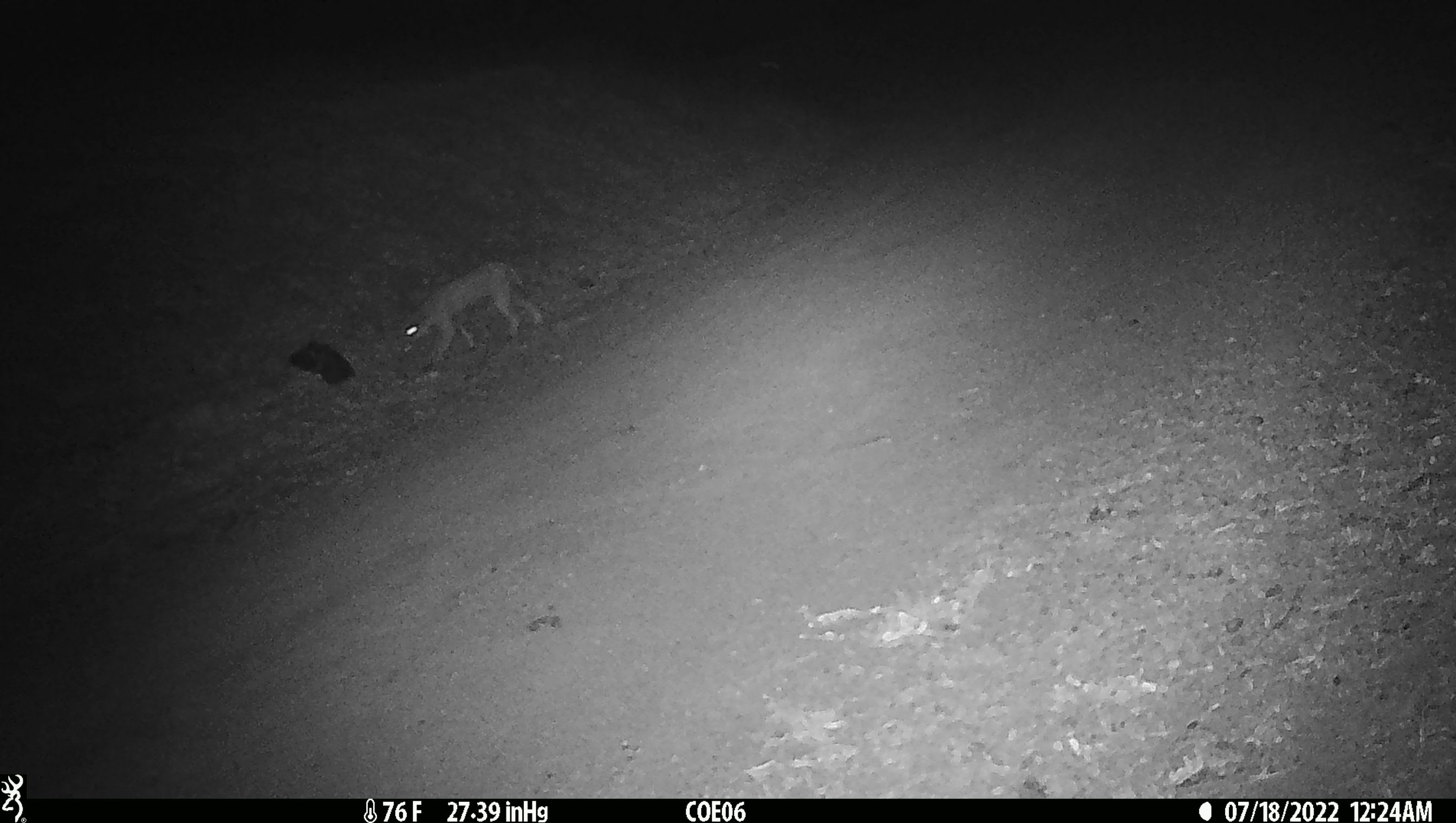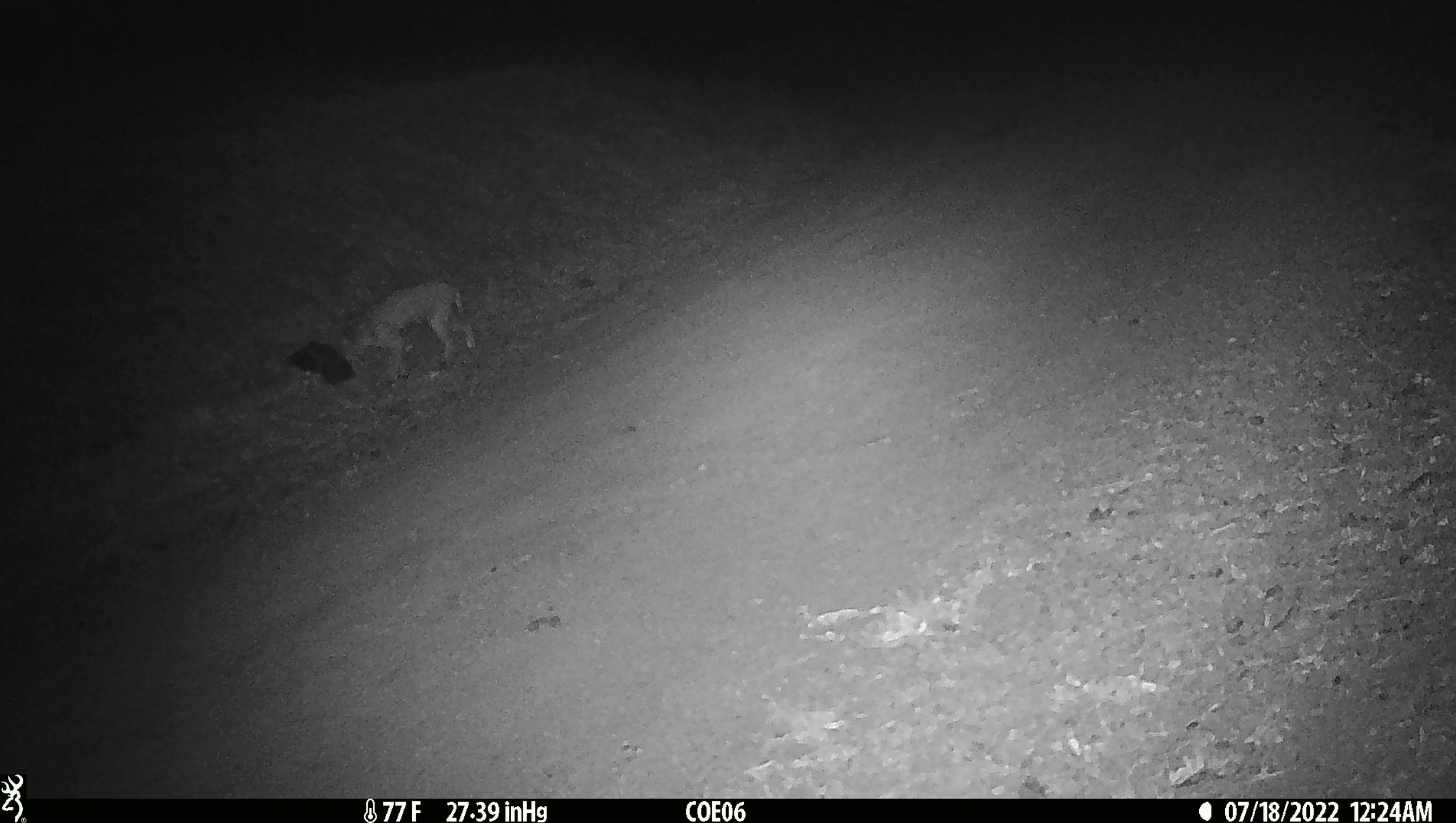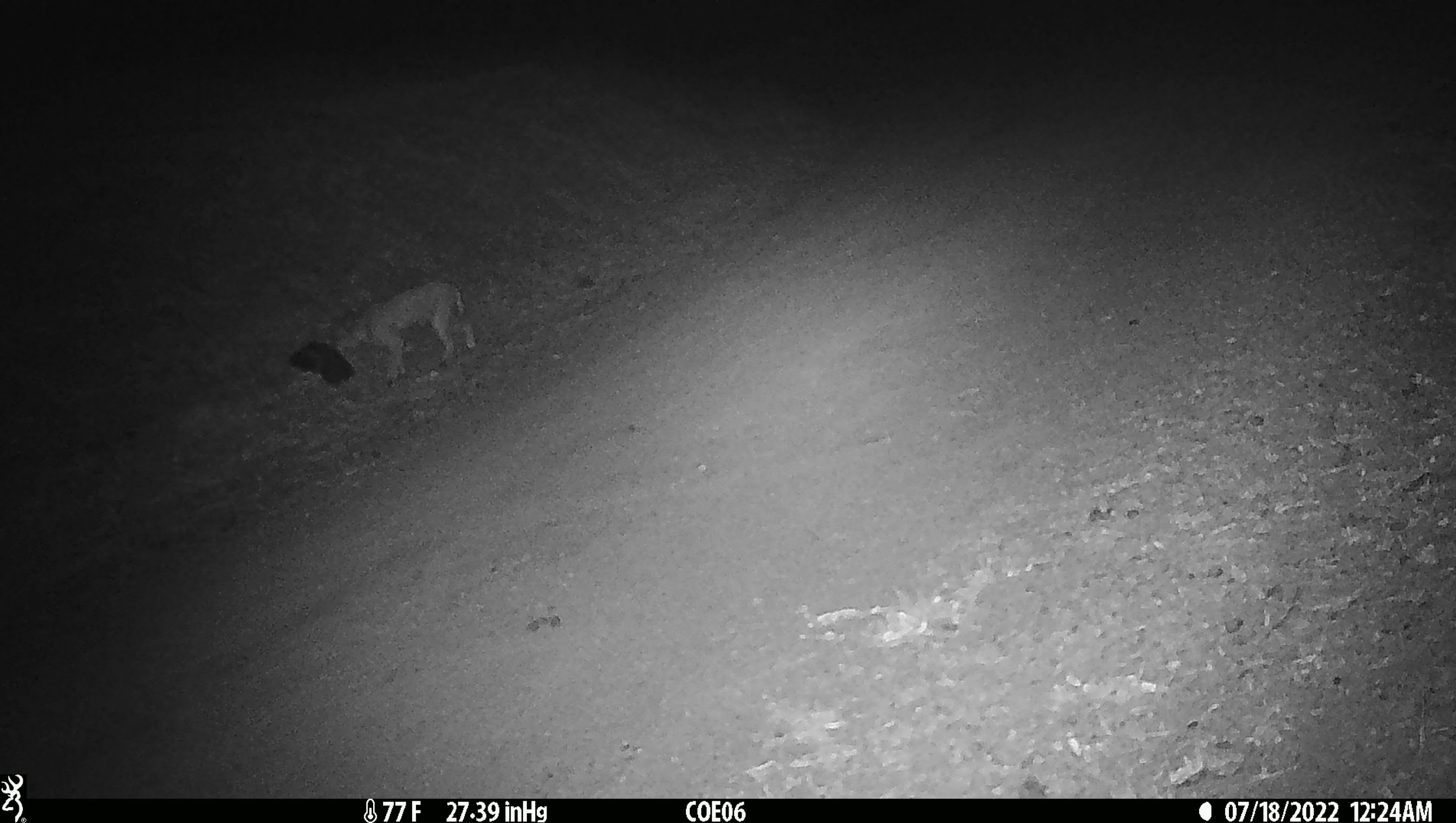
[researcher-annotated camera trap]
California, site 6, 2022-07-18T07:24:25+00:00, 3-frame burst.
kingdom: Animalia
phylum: Chordata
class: Mammalia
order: Carnivora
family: Felidae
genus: Lynx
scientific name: Lynx rufus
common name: bobcat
Bobcat (Lynx rufus).